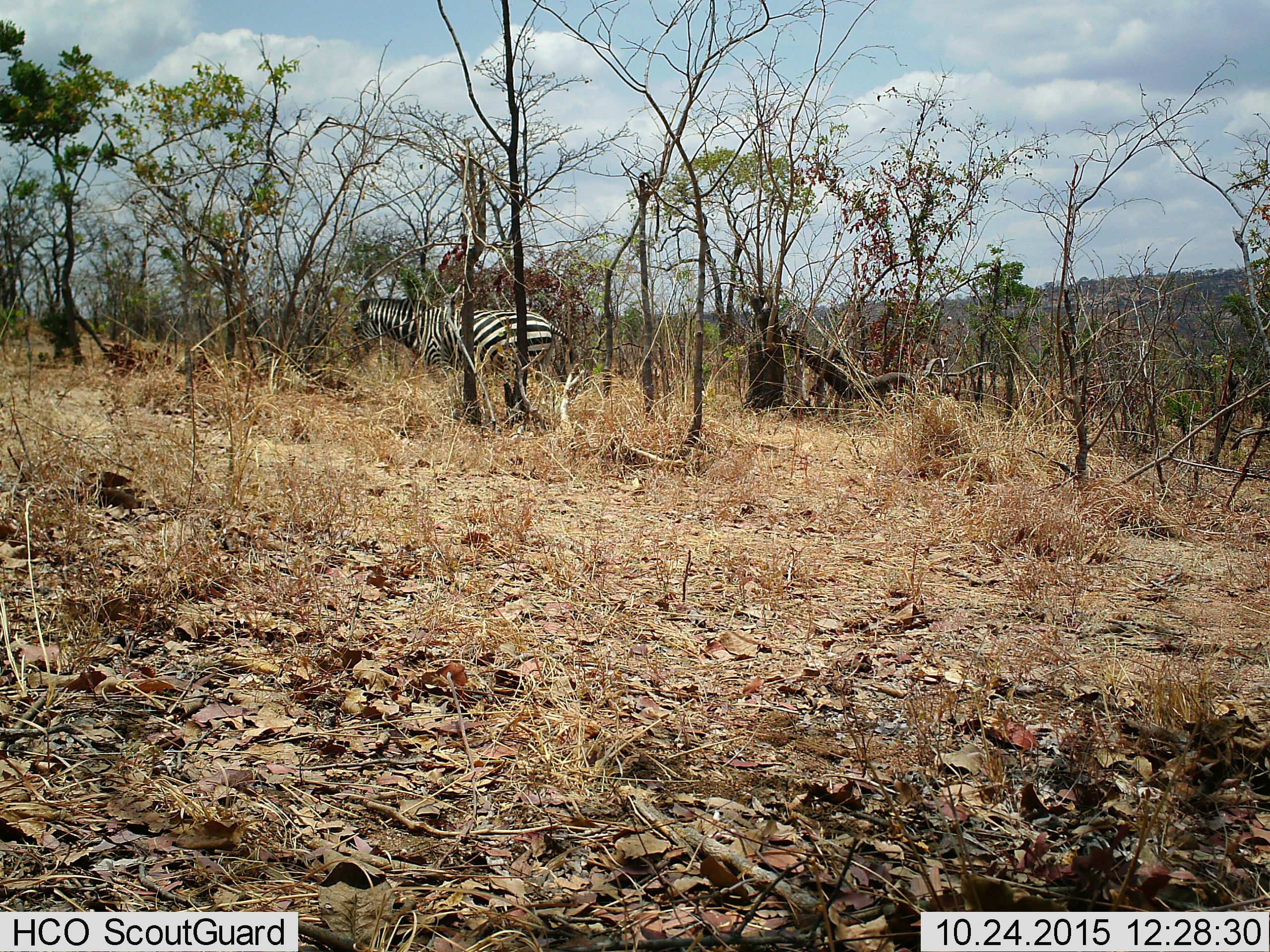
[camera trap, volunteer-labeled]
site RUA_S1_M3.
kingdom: Animalia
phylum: Chordata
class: Mammalia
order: Perissodactyla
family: Equidae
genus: Equus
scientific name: Equus quagga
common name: plains zebra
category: zebraplains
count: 1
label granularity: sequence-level